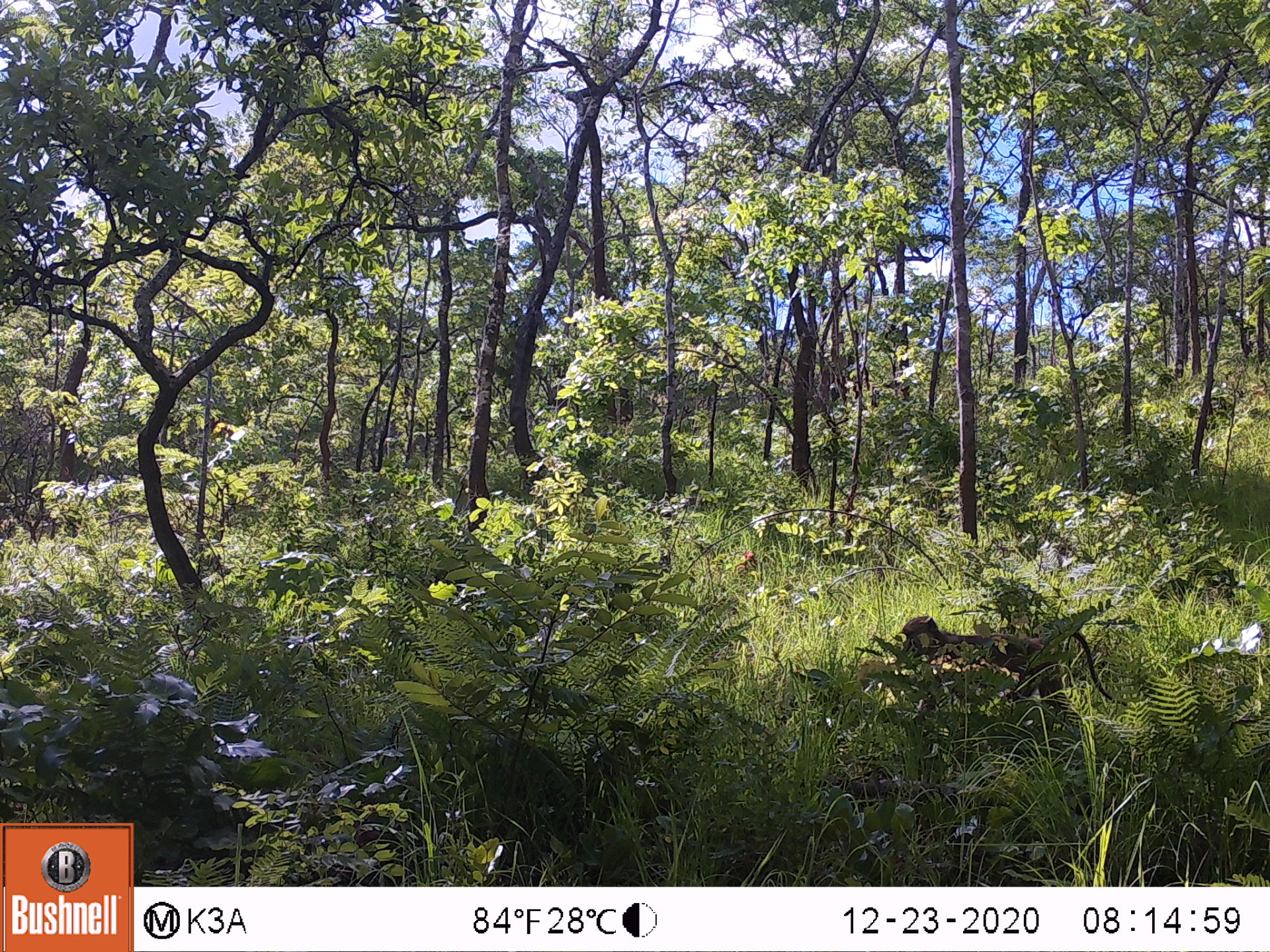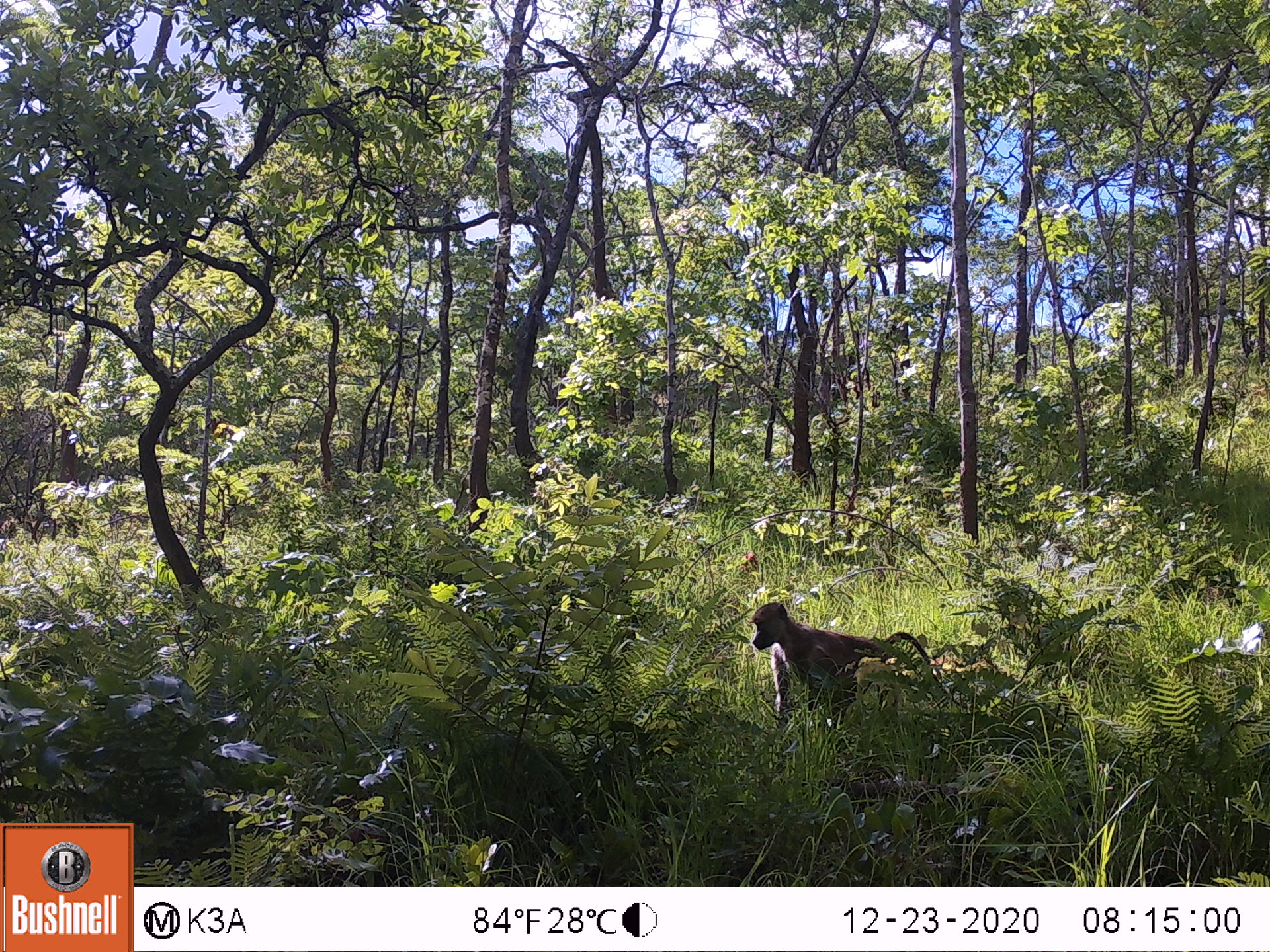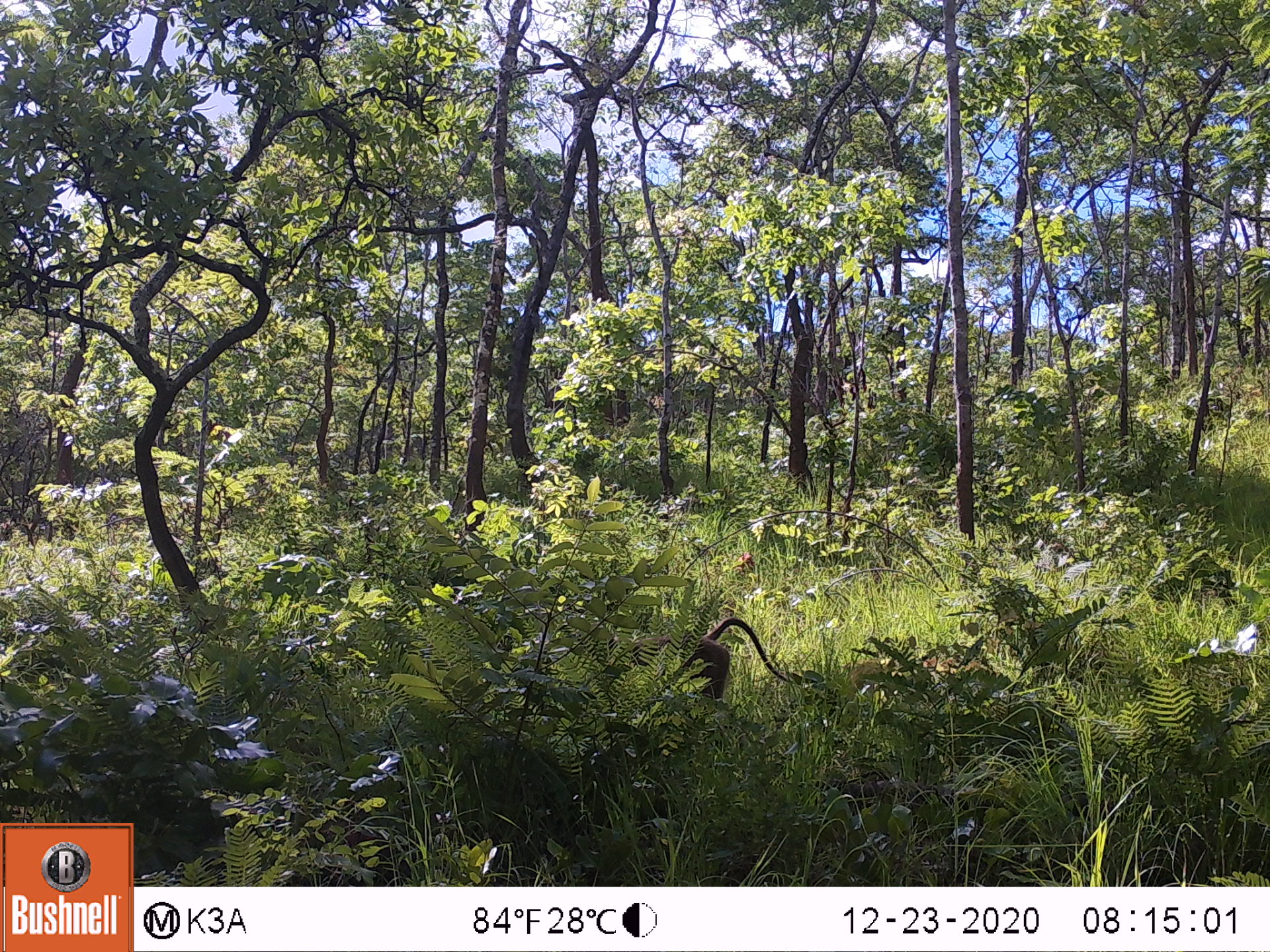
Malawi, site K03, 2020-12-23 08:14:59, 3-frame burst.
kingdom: Animalia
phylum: Chordata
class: Mammalia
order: Primates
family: Cercopithecidae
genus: Papio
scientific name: Papio cynocephalus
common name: yellow baboon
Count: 1.